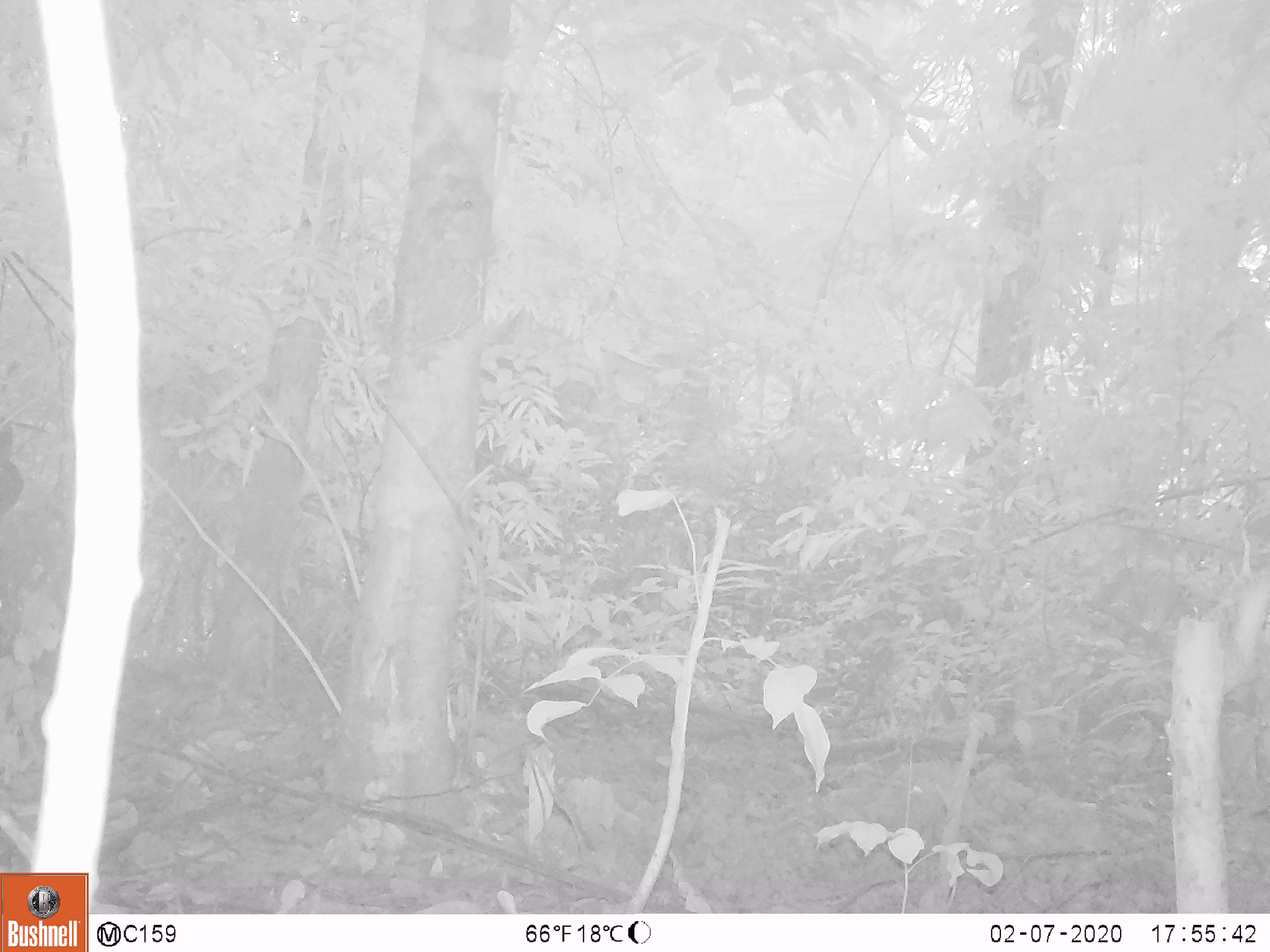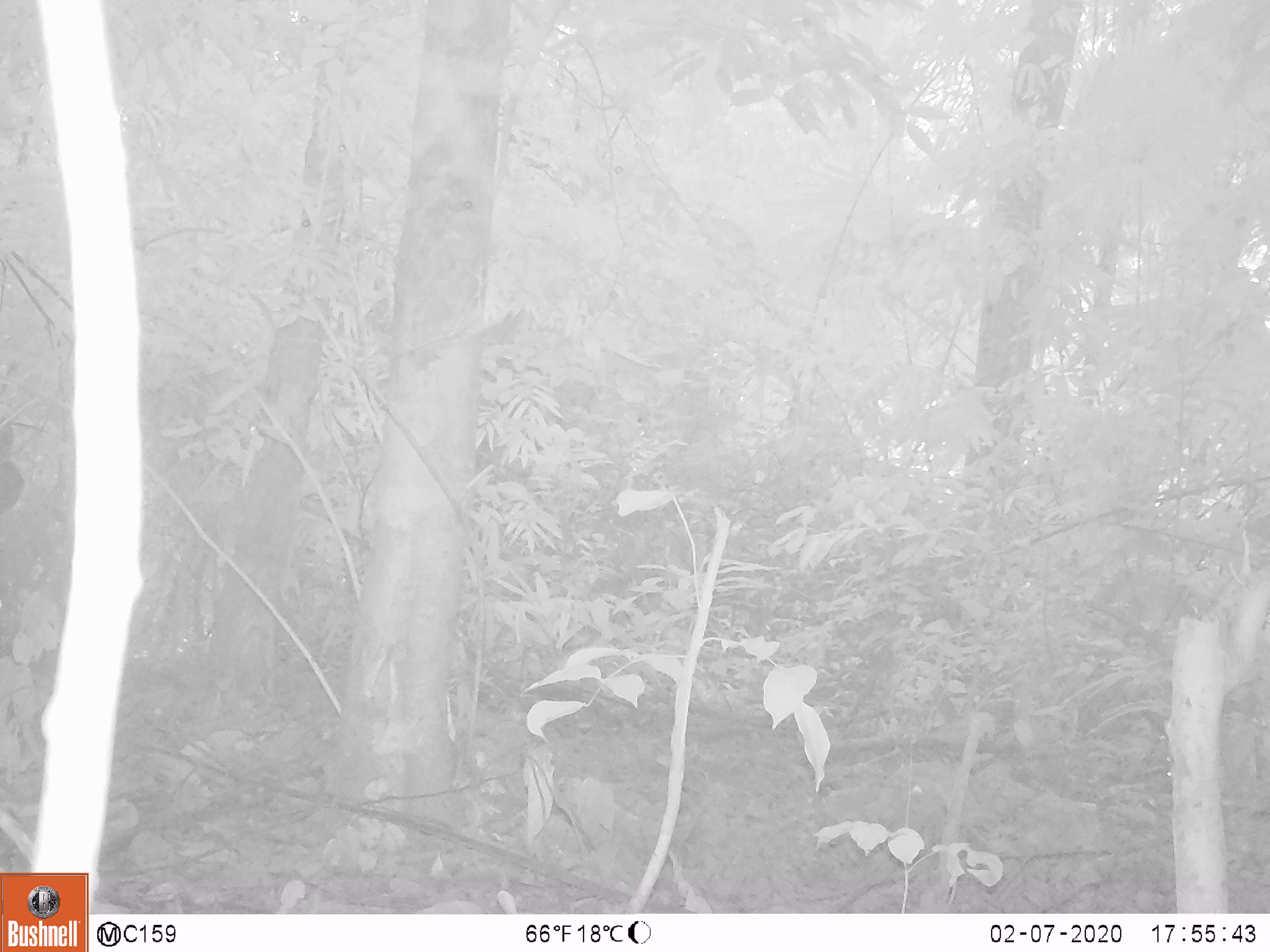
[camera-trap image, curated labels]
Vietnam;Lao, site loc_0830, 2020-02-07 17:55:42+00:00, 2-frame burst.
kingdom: Animalia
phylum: Chordata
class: Mammalia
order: Artiodactyla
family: Suidae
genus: Sus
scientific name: Sus scrofa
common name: eurasian wild pig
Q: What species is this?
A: Eurasian wild pig (Sus scrofa).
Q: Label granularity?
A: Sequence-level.